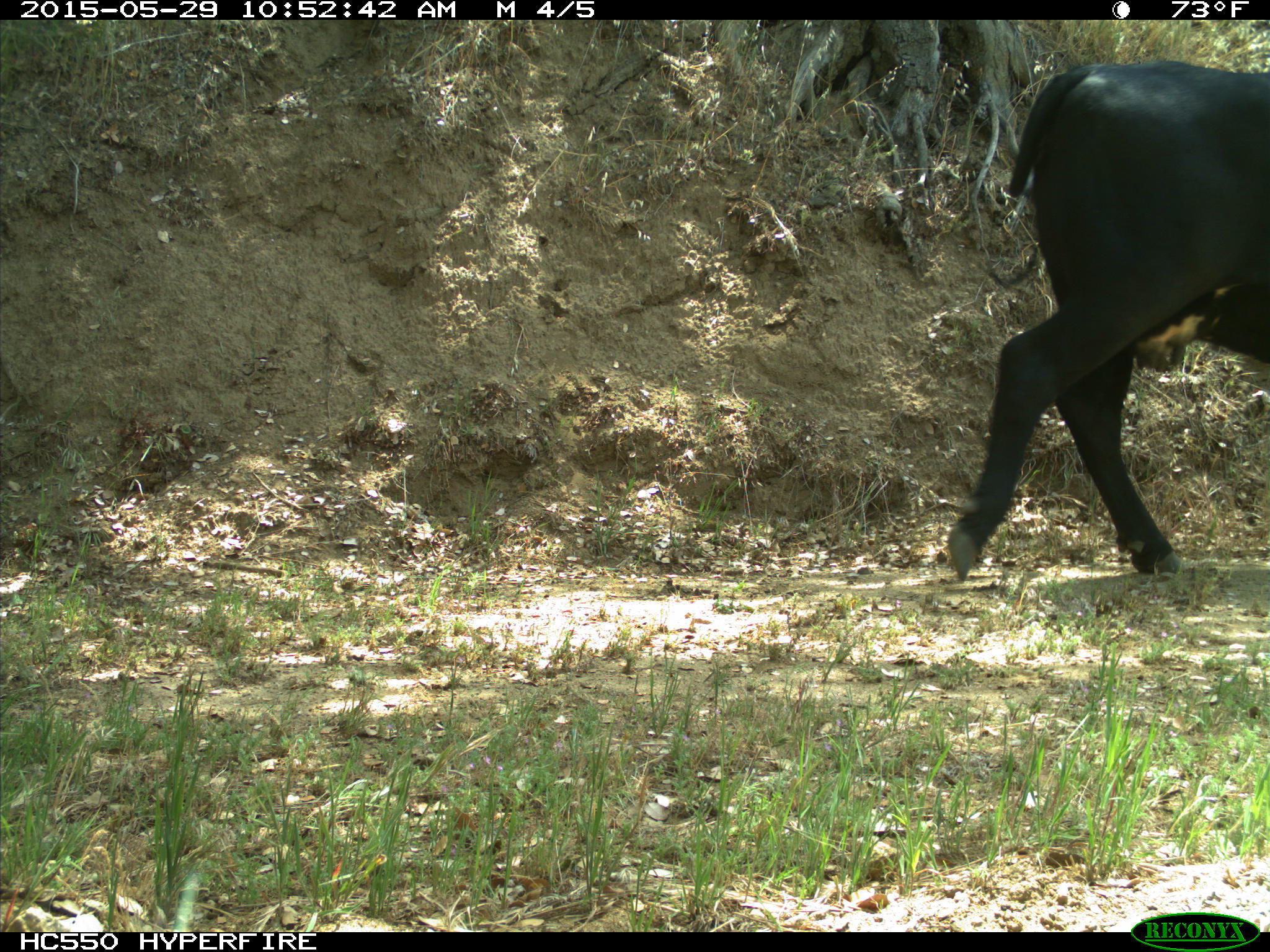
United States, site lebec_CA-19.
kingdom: Animalia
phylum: Chordata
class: Mammalia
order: Artiodactyla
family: Bovidae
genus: Bos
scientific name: Bos taurus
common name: domestic cow